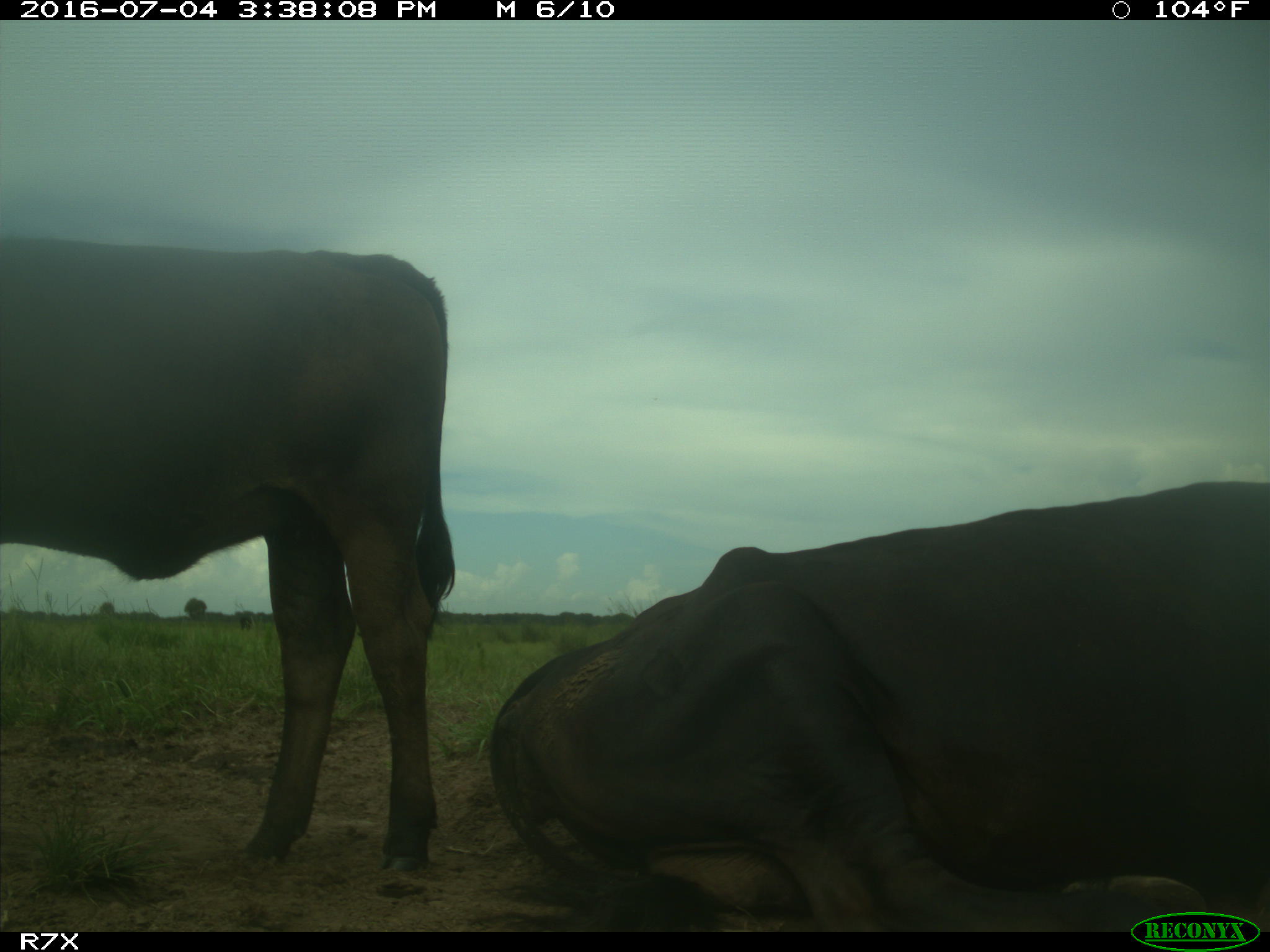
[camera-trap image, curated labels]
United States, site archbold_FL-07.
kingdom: Animalia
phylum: Chordata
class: Mammalia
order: Artiodactyla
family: Bovidae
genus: Bos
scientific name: Bos taurus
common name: domestic cow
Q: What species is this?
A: Bos taurus (domestic cow).